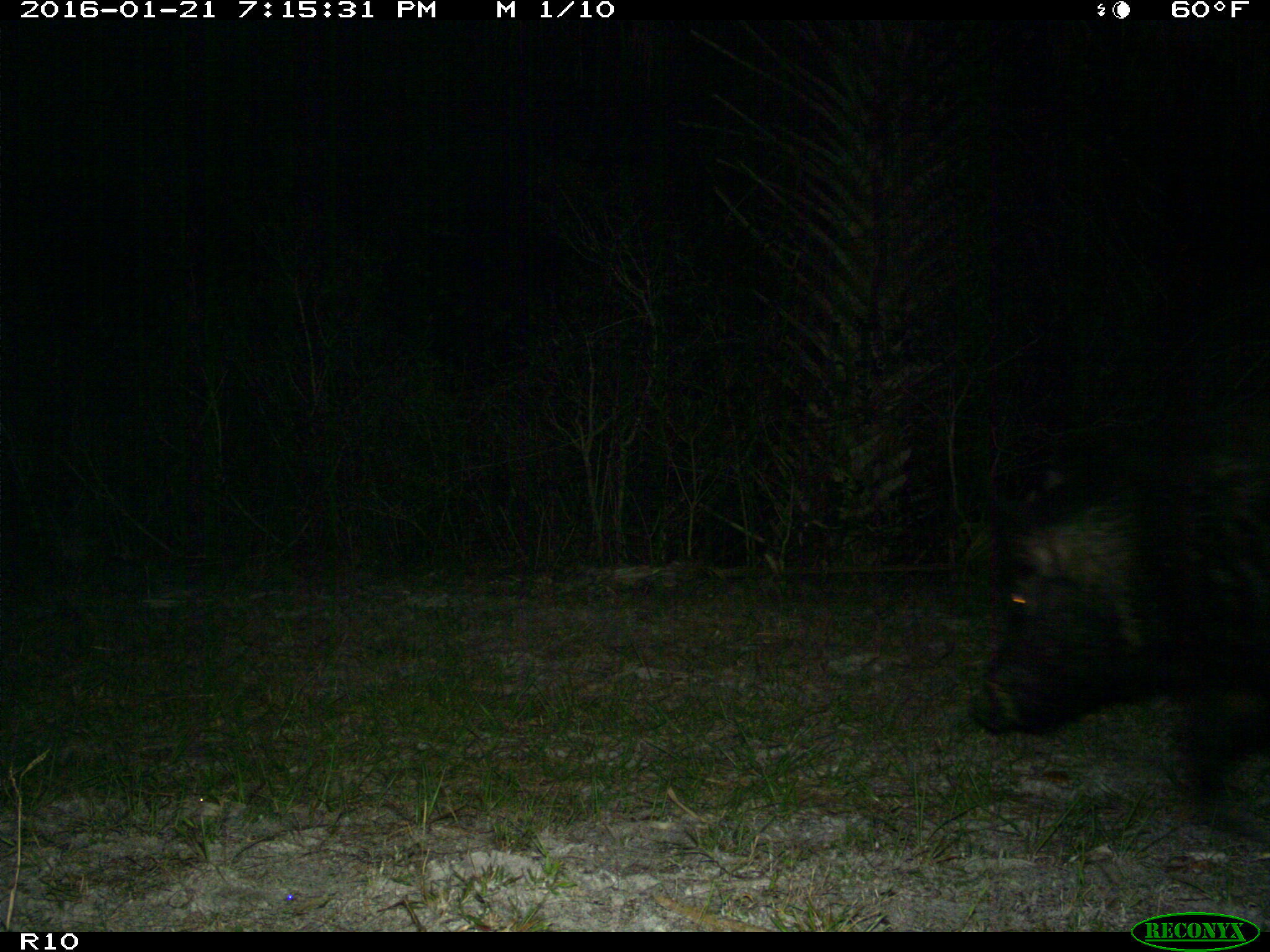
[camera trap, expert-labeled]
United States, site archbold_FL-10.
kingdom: Animalia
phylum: Chordata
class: Mammalia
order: Artiodactyla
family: Suidae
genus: Sus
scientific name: Sus scrofa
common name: wild boar